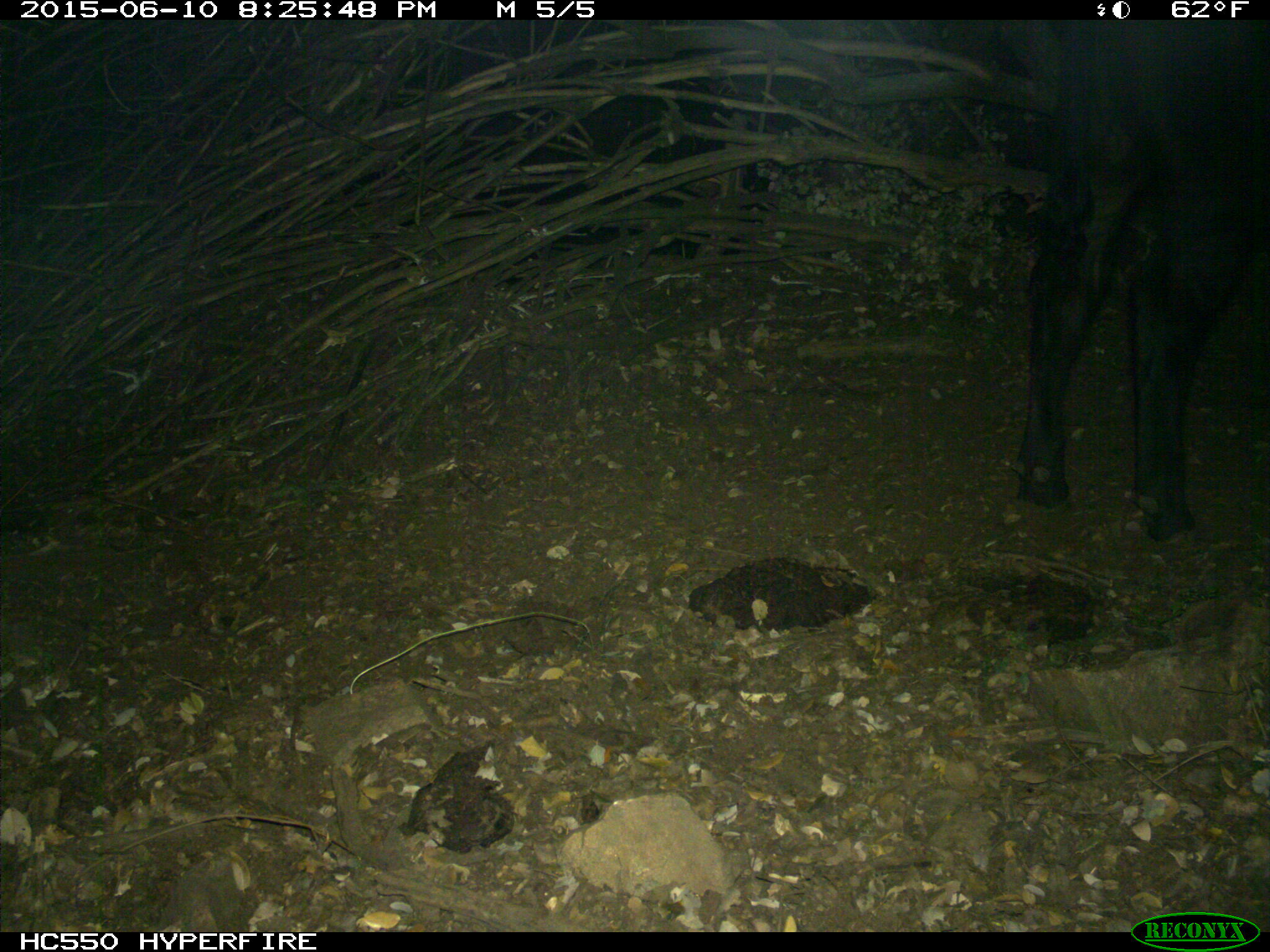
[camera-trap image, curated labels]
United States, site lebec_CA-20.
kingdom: Animalia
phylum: Chordata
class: Mammalia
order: Artiodactyla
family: Bovidae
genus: Bos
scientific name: Bos taurus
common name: domestic cow